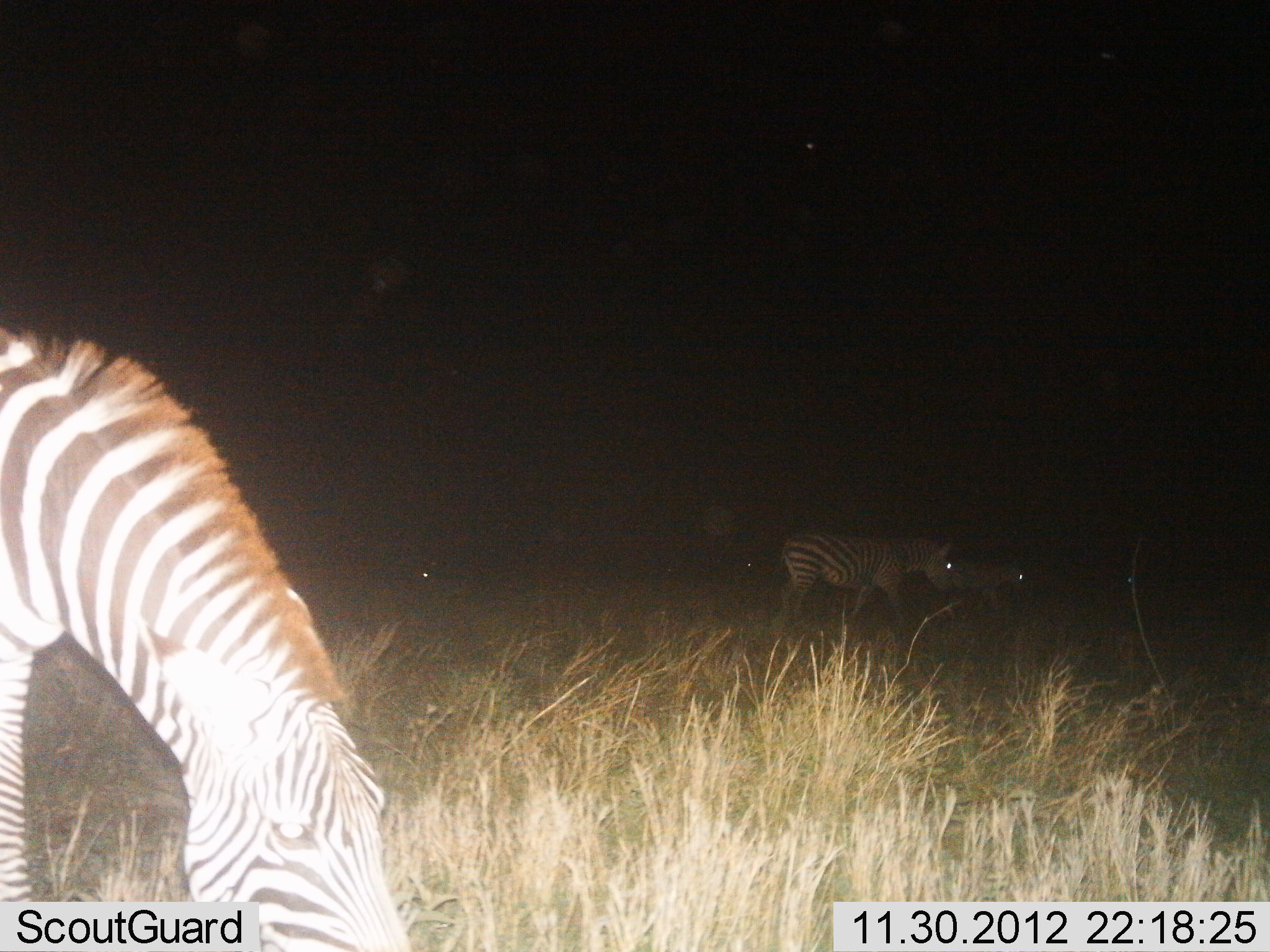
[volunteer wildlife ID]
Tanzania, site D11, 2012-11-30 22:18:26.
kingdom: Animalia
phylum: Chordata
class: Mammalia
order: Perissodactyla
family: Equidae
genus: Equus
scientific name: Equus quagga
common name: plains zebra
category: zebra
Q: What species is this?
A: Zebra (plains zebra) (Equus quagga).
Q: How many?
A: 4.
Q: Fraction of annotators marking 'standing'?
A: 30%.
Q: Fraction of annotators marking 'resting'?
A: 0%.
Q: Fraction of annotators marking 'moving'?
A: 60%.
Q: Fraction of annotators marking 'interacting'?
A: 0%.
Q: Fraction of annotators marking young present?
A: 0%.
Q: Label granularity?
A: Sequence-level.